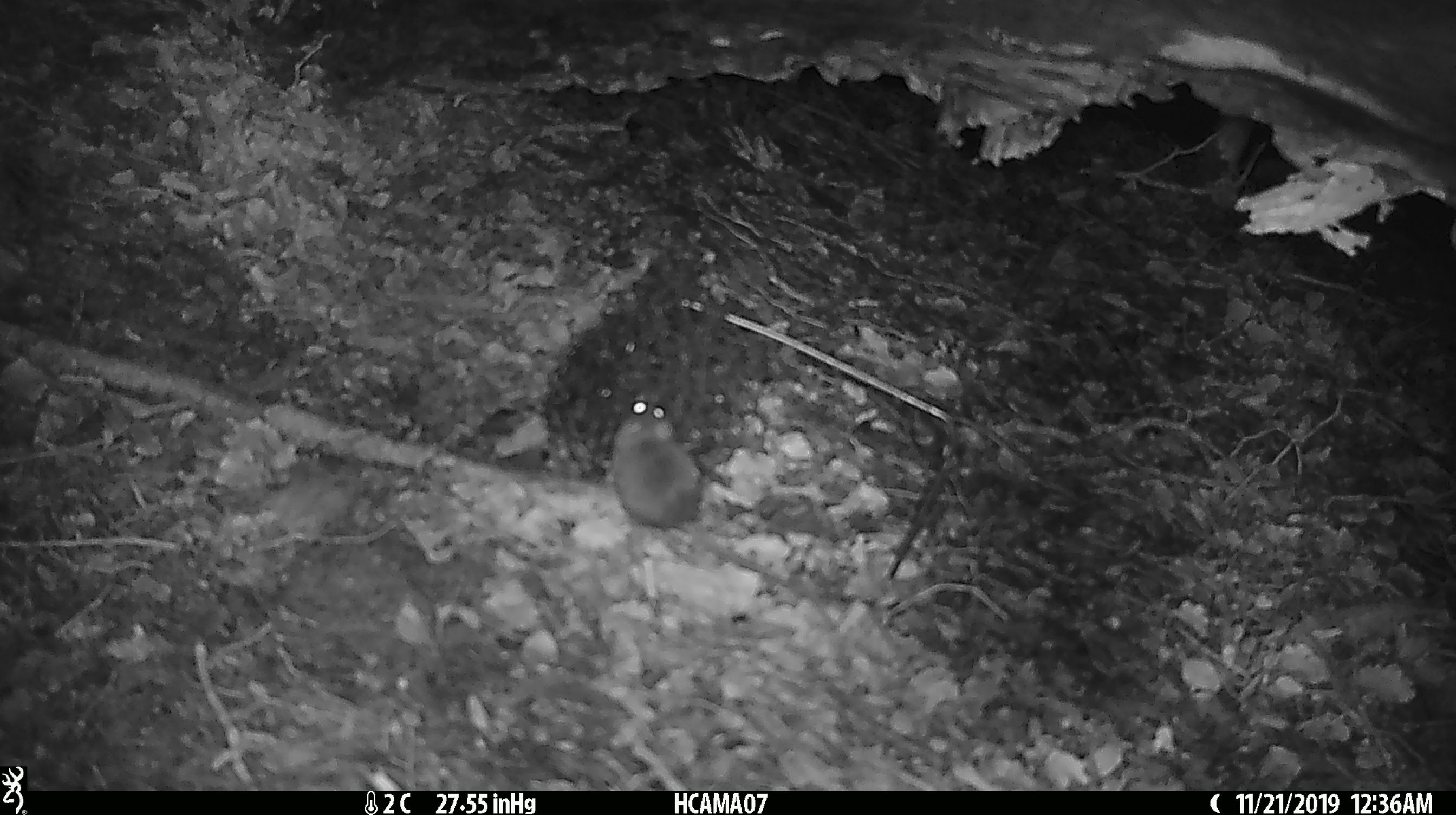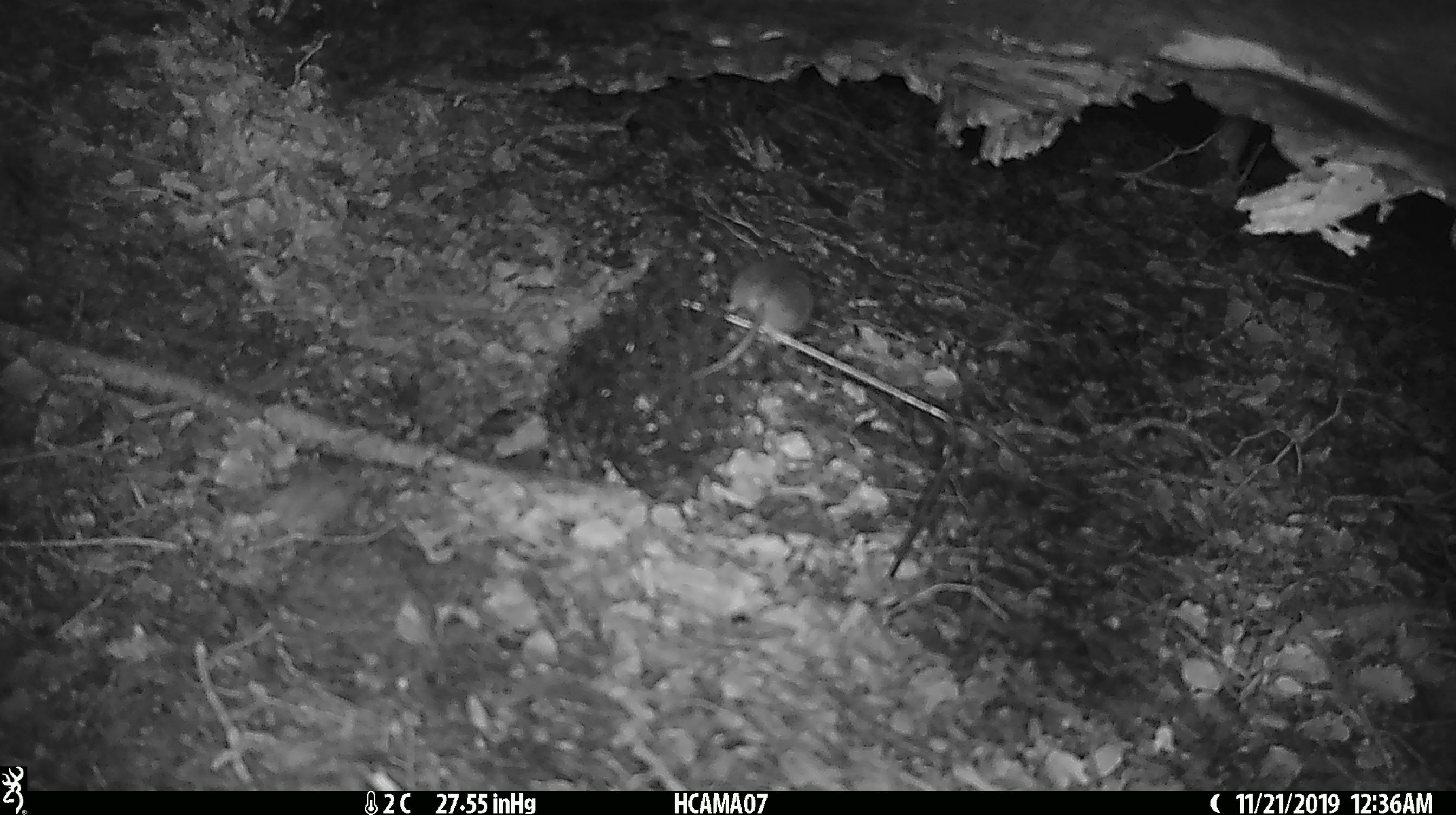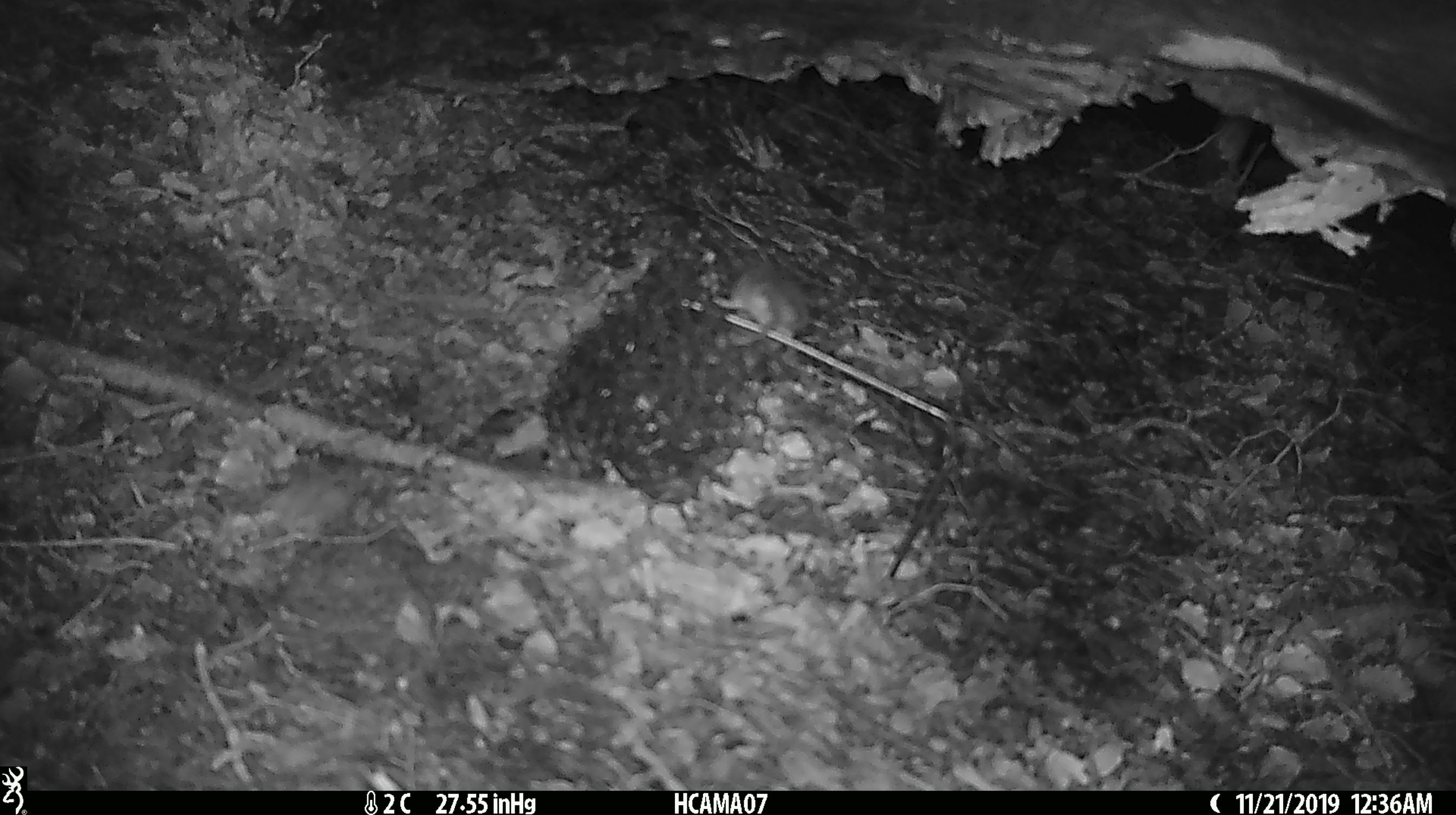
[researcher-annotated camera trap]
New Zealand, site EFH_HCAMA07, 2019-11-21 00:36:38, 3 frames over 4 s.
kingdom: Animalia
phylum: Chordata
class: Mammalia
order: Rodentia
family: Muridae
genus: Mus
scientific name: Mus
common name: mouse